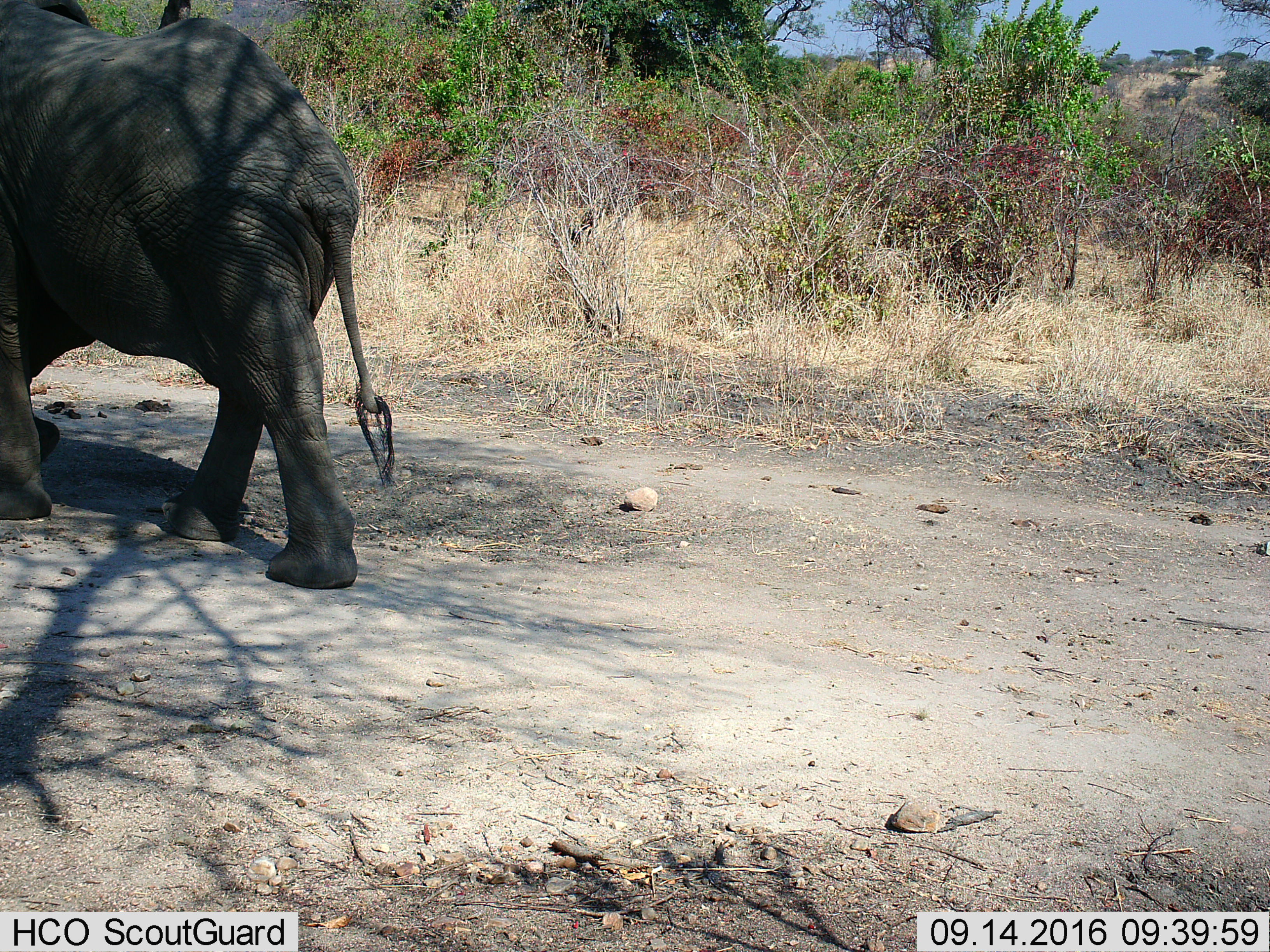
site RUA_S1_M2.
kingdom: Animalia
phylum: Chordata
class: Mammalia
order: Proboscidea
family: Elephantidae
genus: Loxodonta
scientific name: Loxodonta africana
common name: african bush elephant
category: elephant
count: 1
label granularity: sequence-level